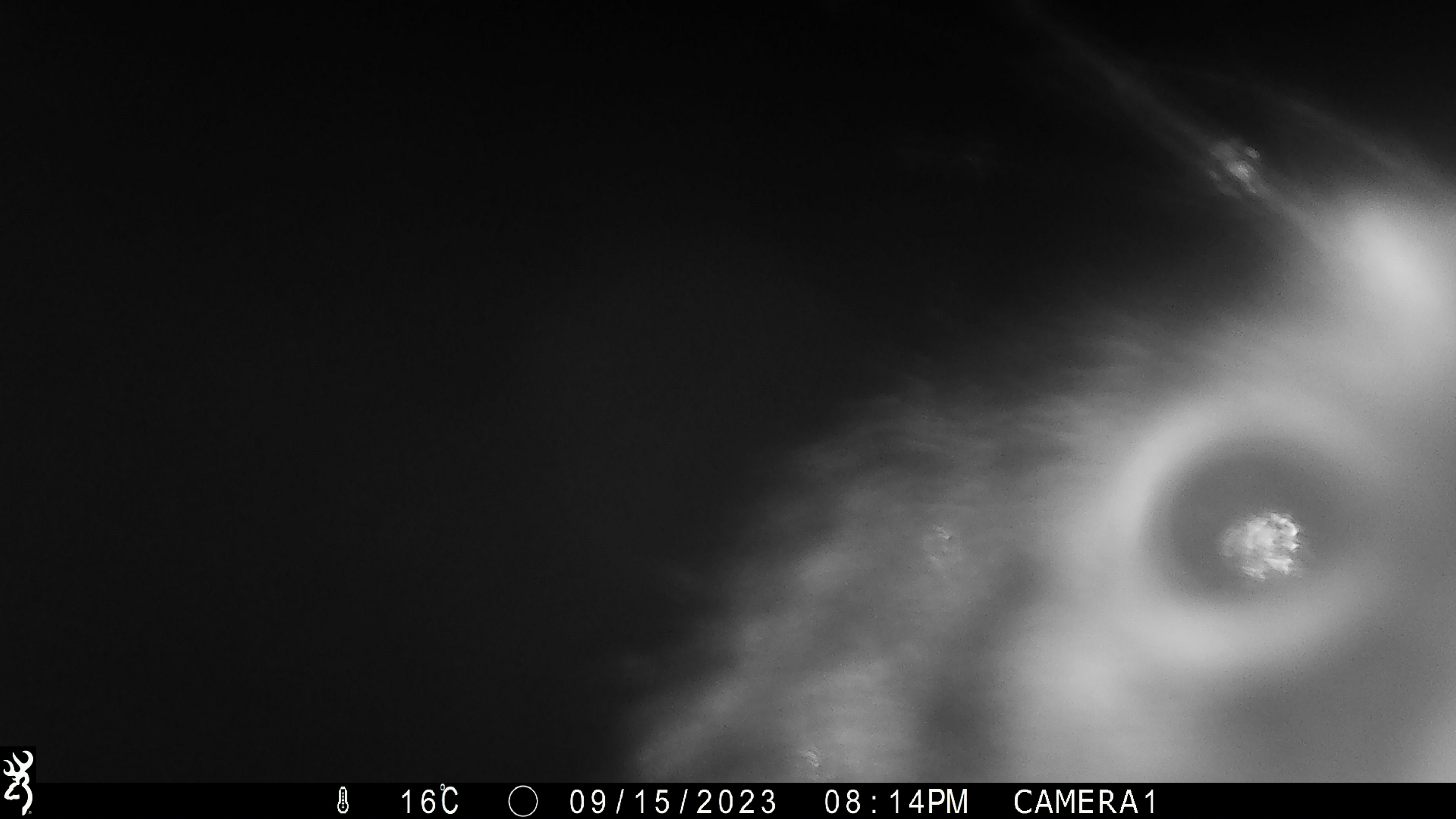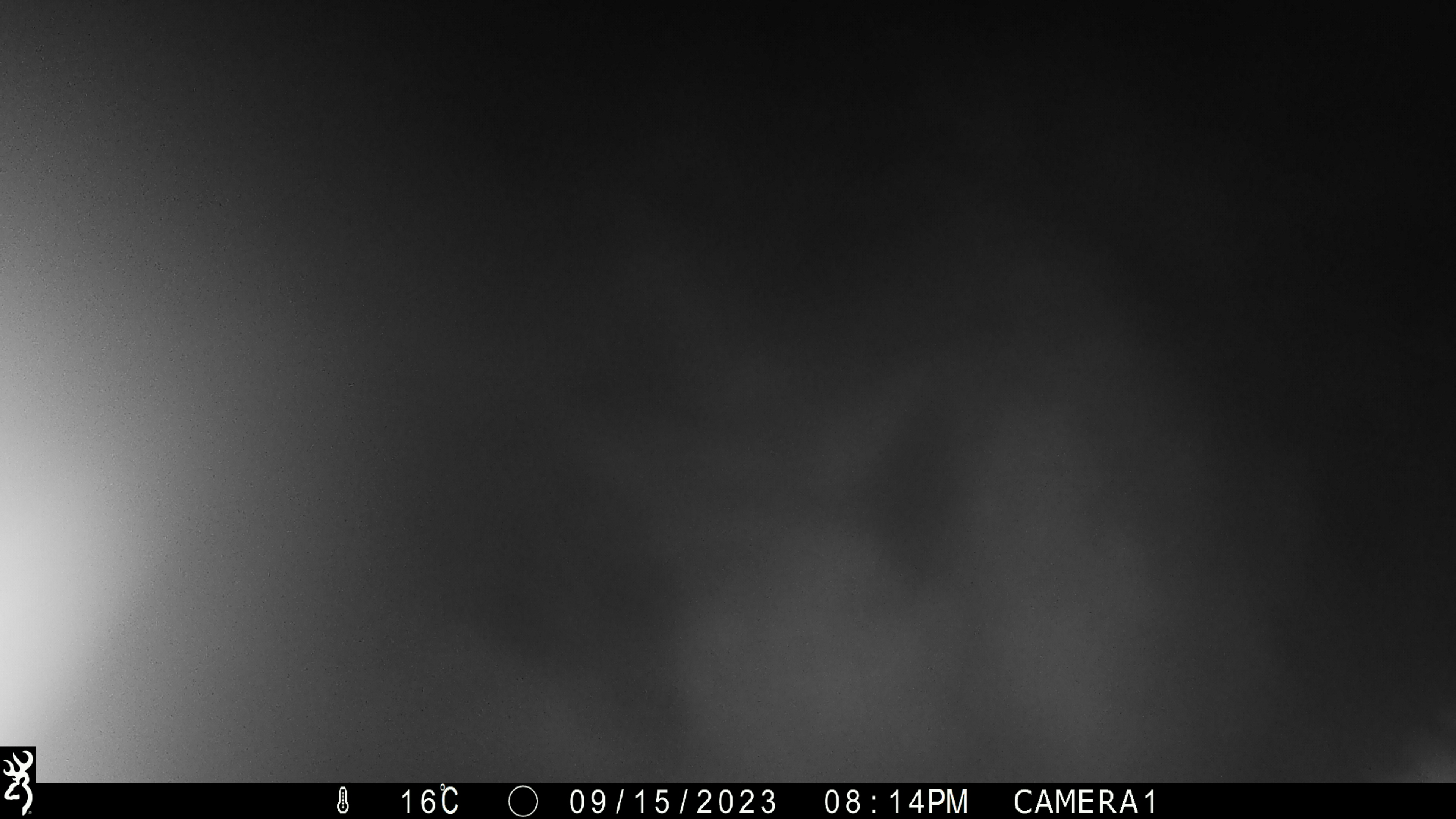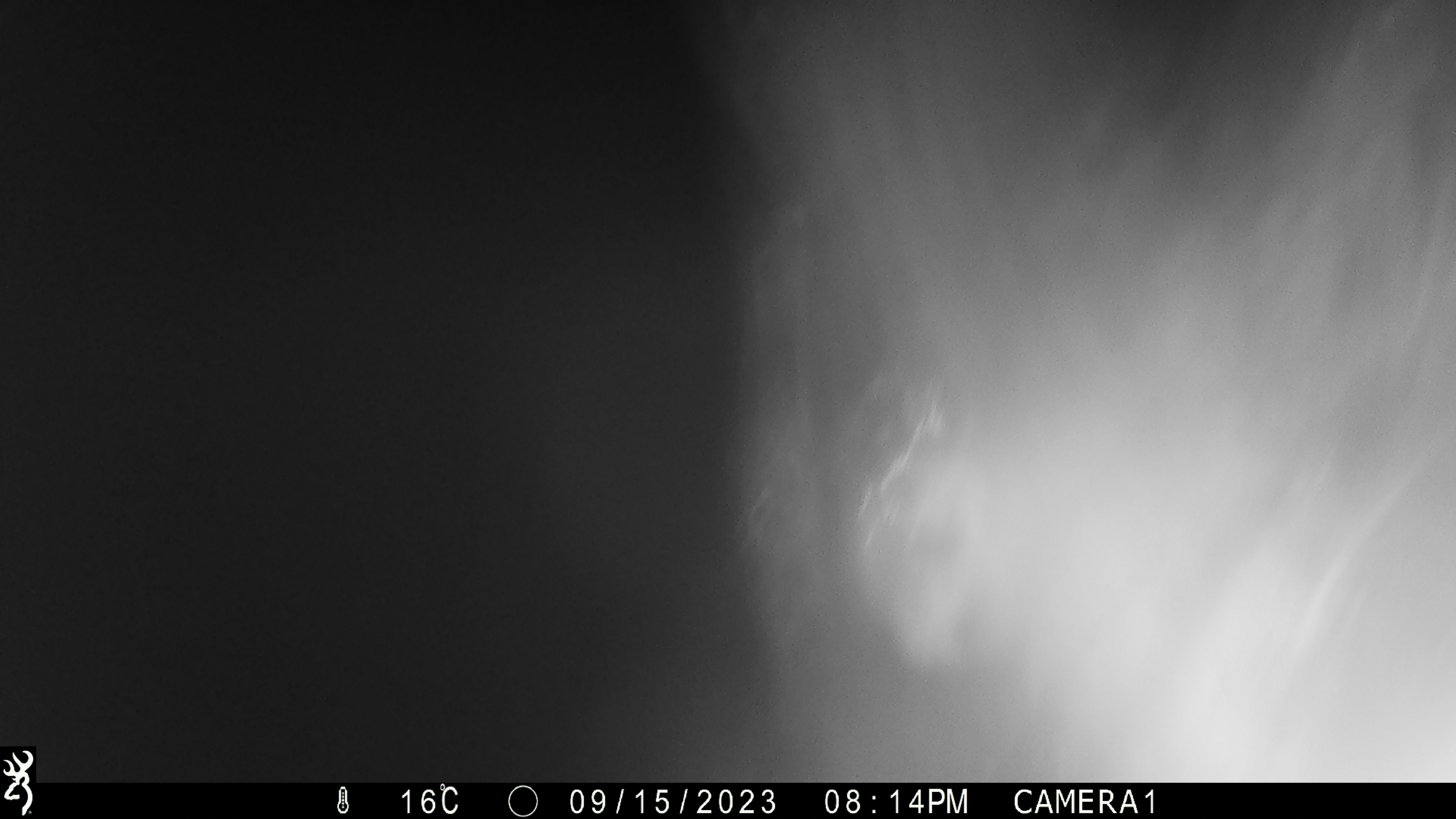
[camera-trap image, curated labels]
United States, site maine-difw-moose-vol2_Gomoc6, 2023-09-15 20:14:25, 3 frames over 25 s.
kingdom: Animalia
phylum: Chordata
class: Mammalia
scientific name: Mammalia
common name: mammal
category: mammal sp.